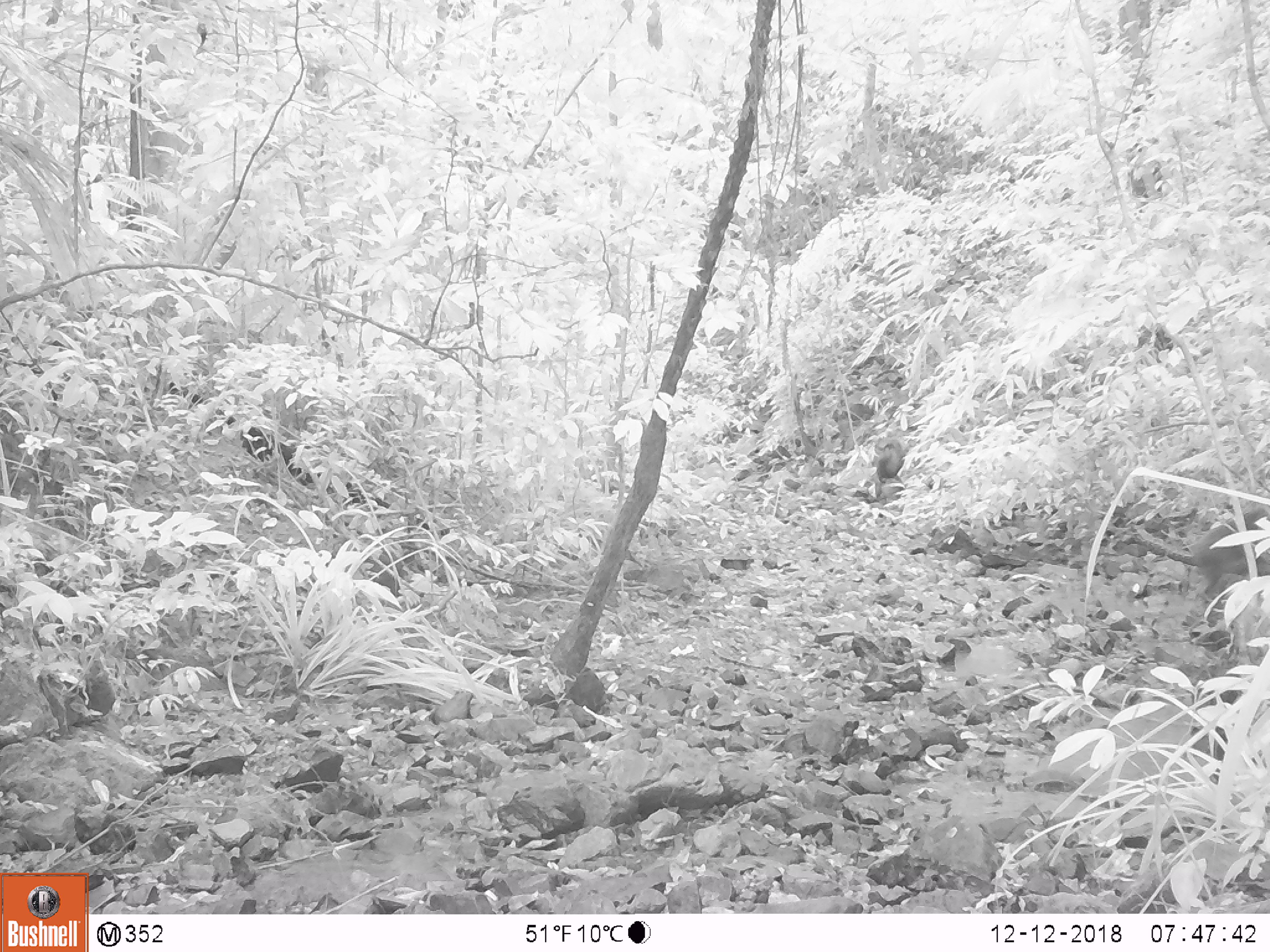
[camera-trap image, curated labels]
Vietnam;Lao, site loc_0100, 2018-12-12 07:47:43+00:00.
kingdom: Animalia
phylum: Chordata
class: Mammalia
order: Primates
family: Cercopithecidae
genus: Macaca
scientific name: Macaca arctoides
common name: stump-tailed macaque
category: stump tailed macaque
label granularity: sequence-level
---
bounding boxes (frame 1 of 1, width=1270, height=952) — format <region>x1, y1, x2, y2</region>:
stump tailed macaque: <region>1193, 505, 1270, 597</region>